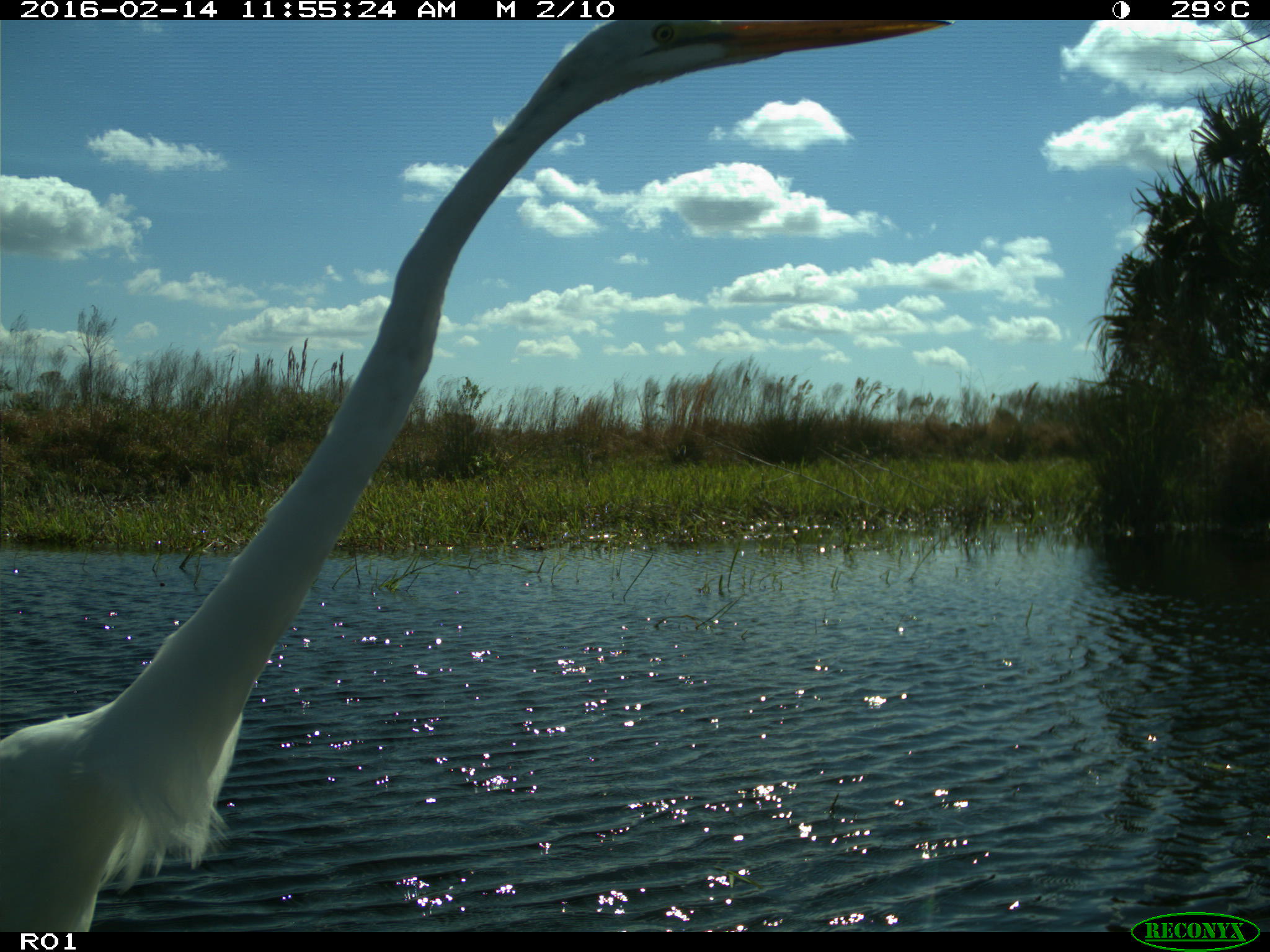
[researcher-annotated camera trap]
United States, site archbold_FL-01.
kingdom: Animalia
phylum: Chordata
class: Aves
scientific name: Aves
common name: birds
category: unidentified bird